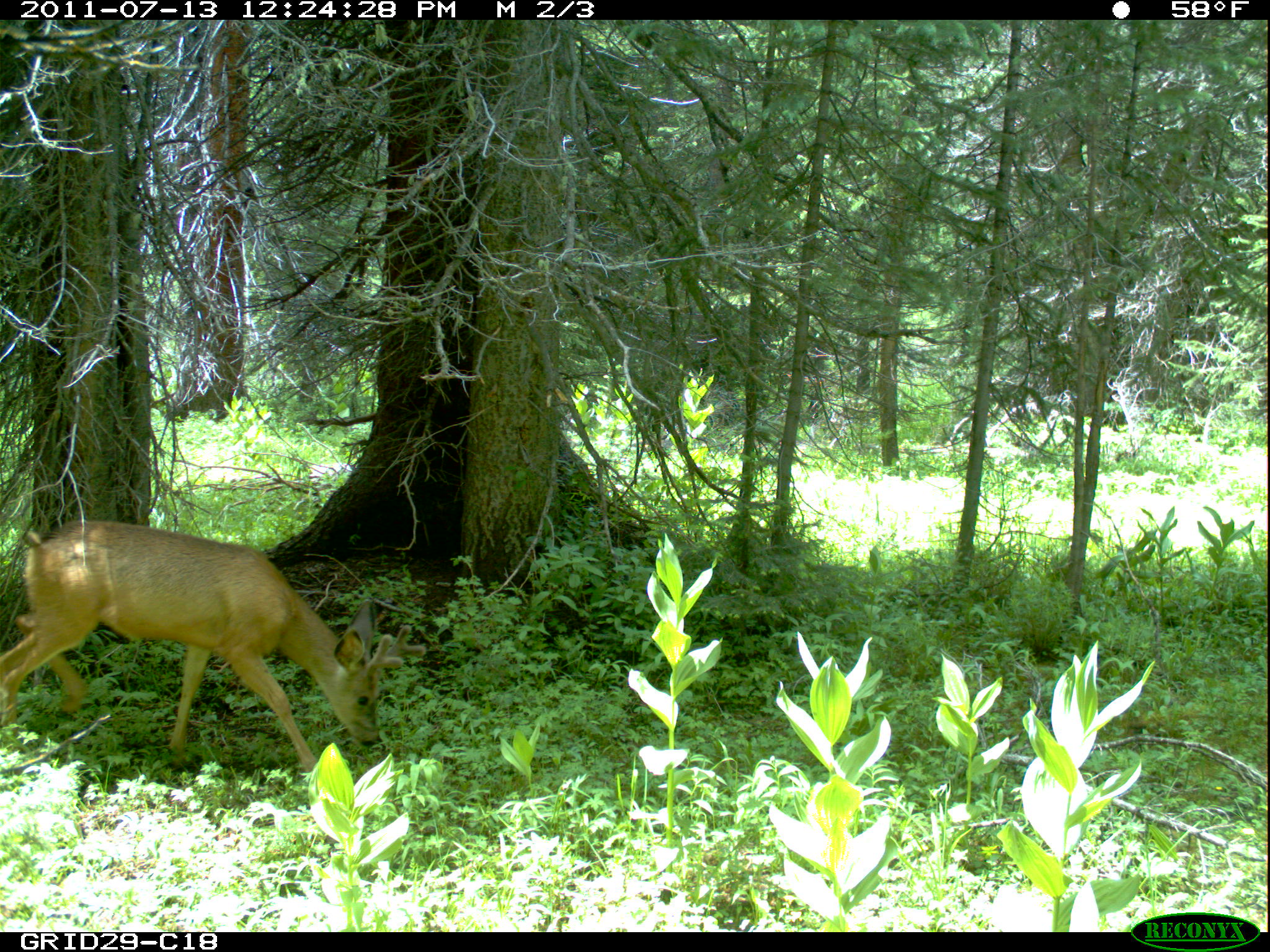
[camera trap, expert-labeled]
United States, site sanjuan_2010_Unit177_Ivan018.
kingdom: Animalia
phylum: Chordata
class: Mammalia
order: Artiodactyla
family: Cervidae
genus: Odocoileus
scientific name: Odocoileus hemionus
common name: mule deer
Odocoileus hemionus (mule deer).